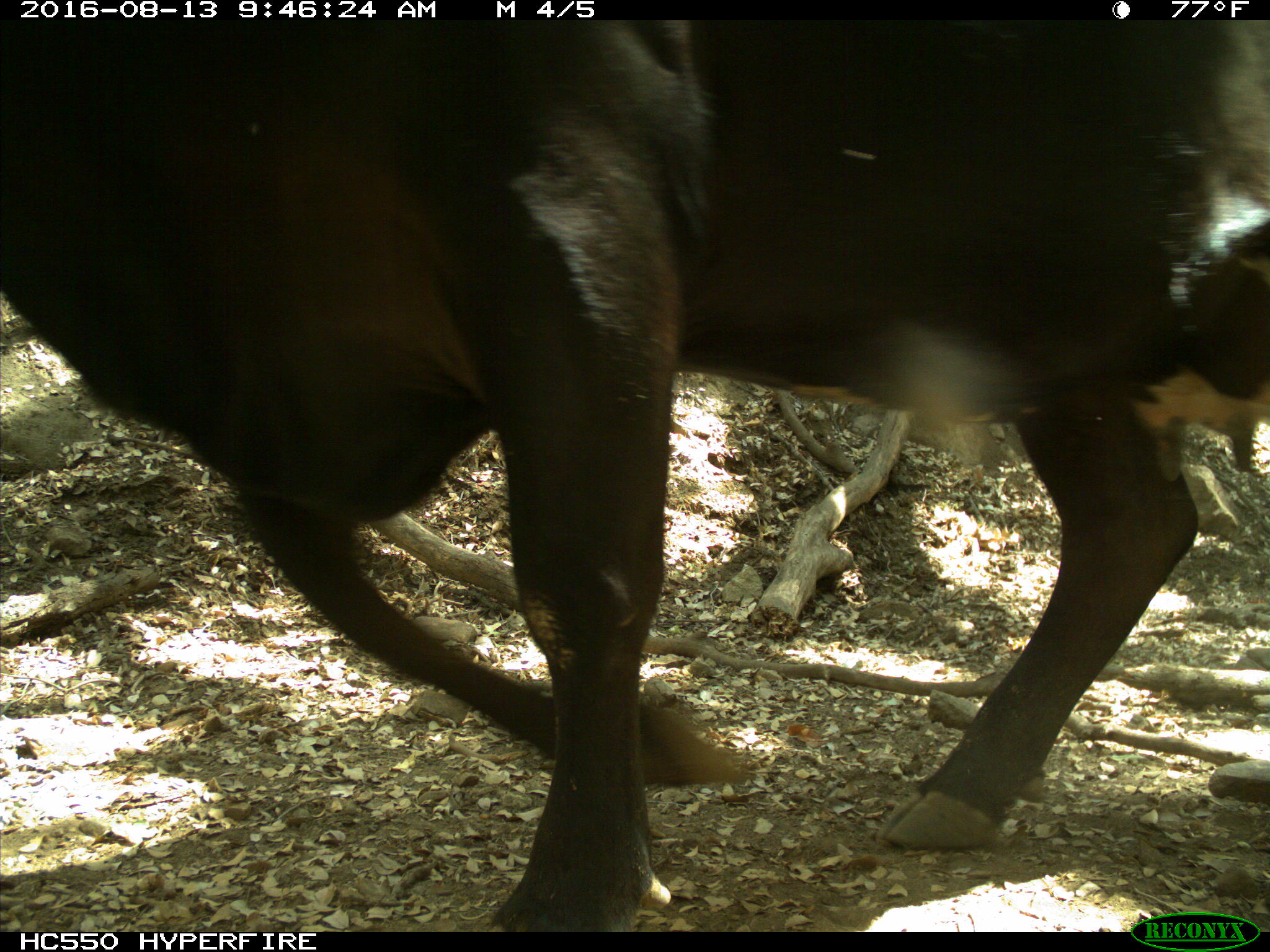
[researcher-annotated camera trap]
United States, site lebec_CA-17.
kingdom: Animalia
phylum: Chordata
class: Mammalia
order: Artiodactyla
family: Bovidae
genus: Bos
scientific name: Bos taurus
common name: domestic cow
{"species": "Bos taurus (domestic cow)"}